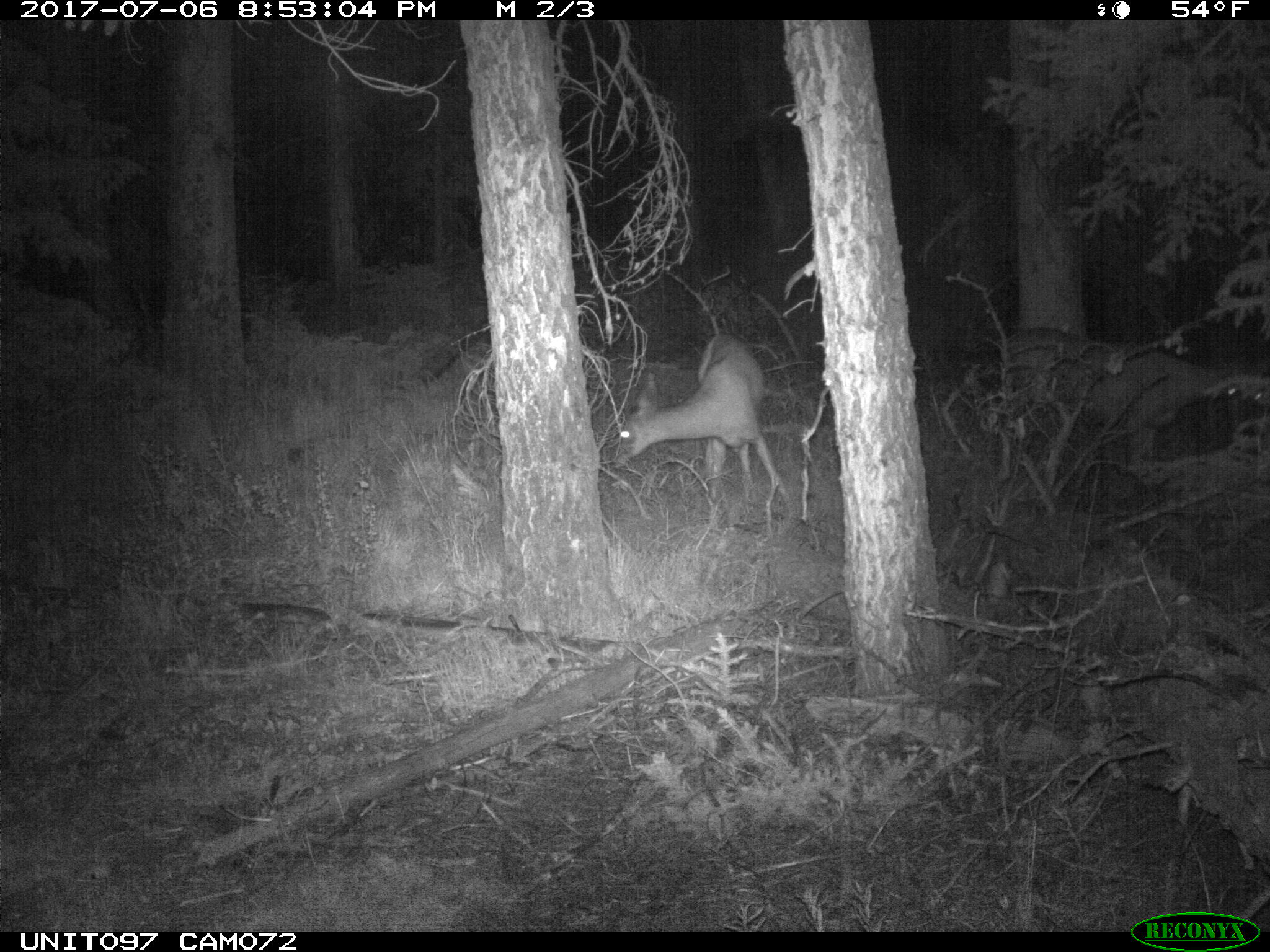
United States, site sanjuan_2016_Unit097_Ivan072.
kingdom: Animalia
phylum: Chordata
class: Mammalia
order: Artiodactyla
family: Cervidae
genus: Odocoileus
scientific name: Odocoileus hemionus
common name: mule deer